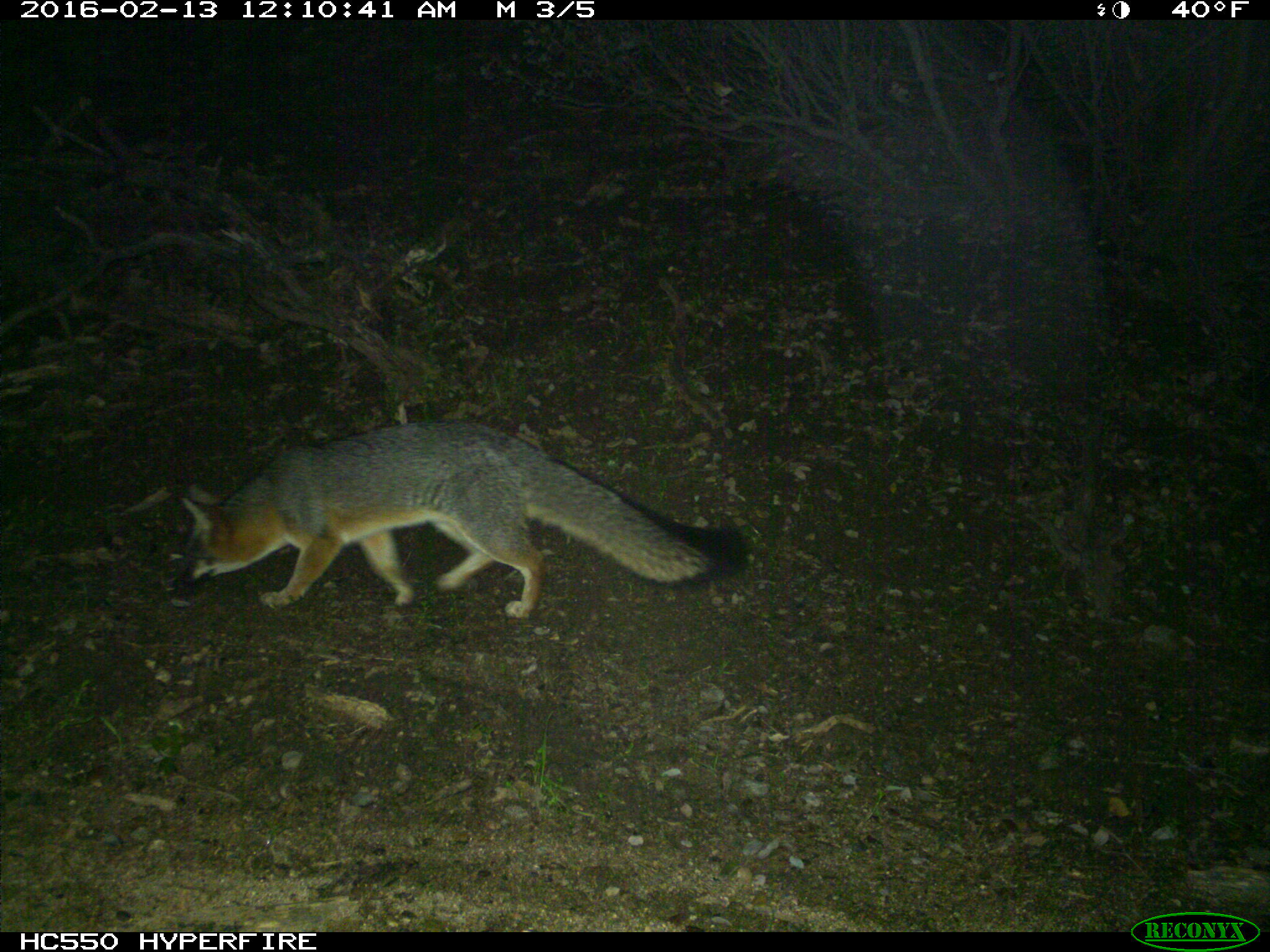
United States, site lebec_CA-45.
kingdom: Animalia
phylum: Chordata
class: Mammalia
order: Carnivora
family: Canidae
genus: Urocyon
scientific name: Urocyon cinereoargenteus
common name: gray fox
Urocyon cinereoargenteus (gray fox).